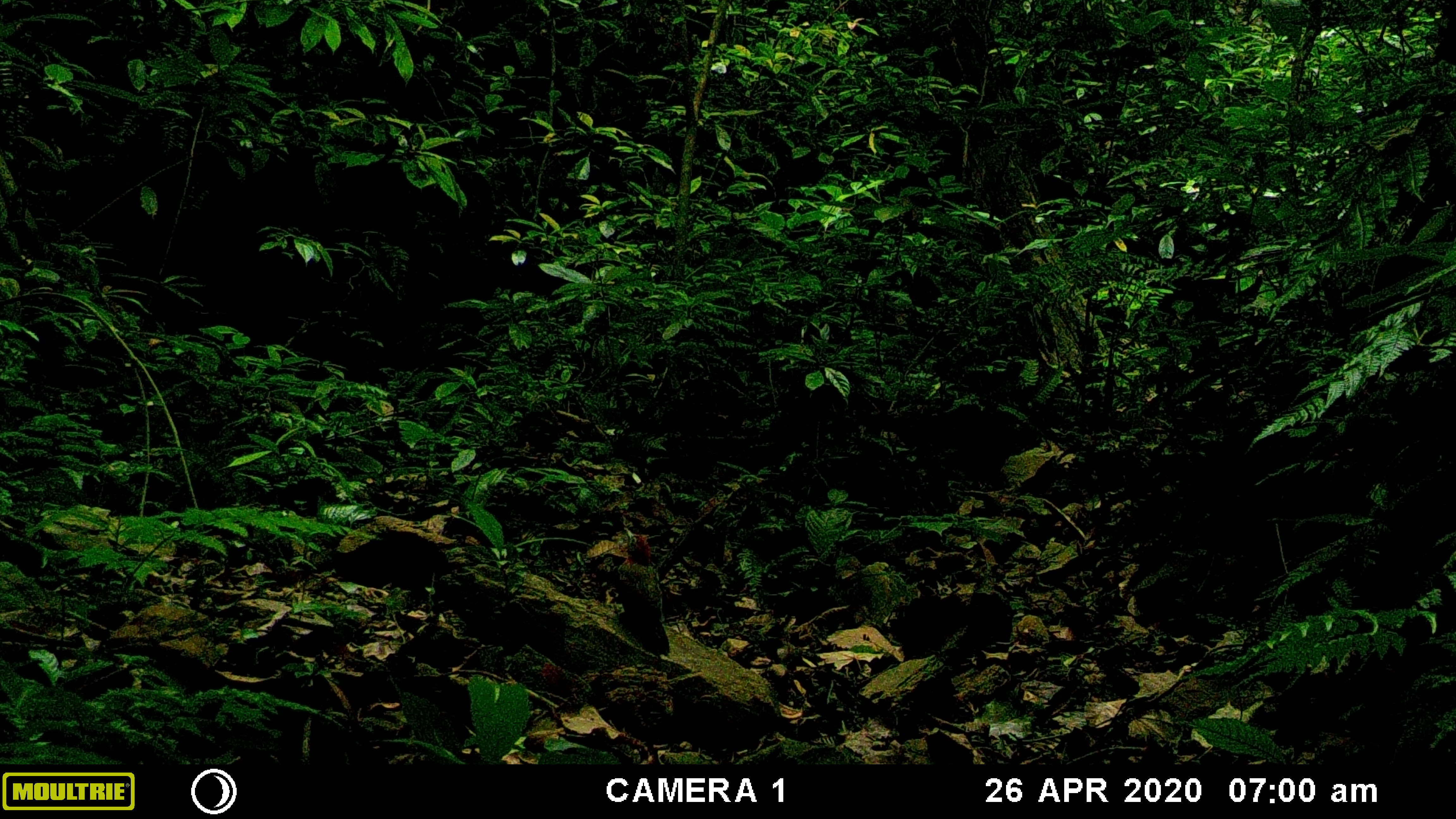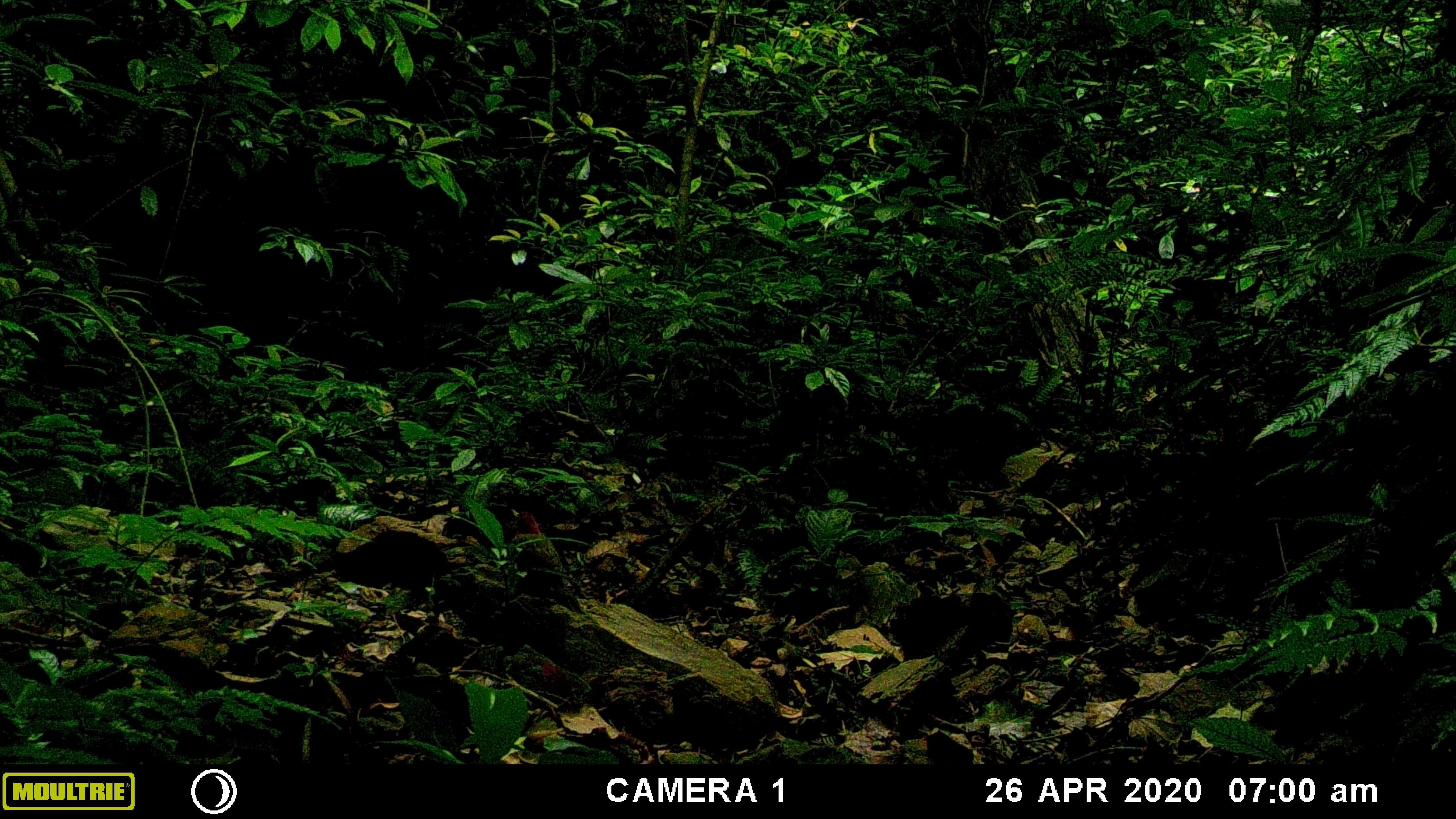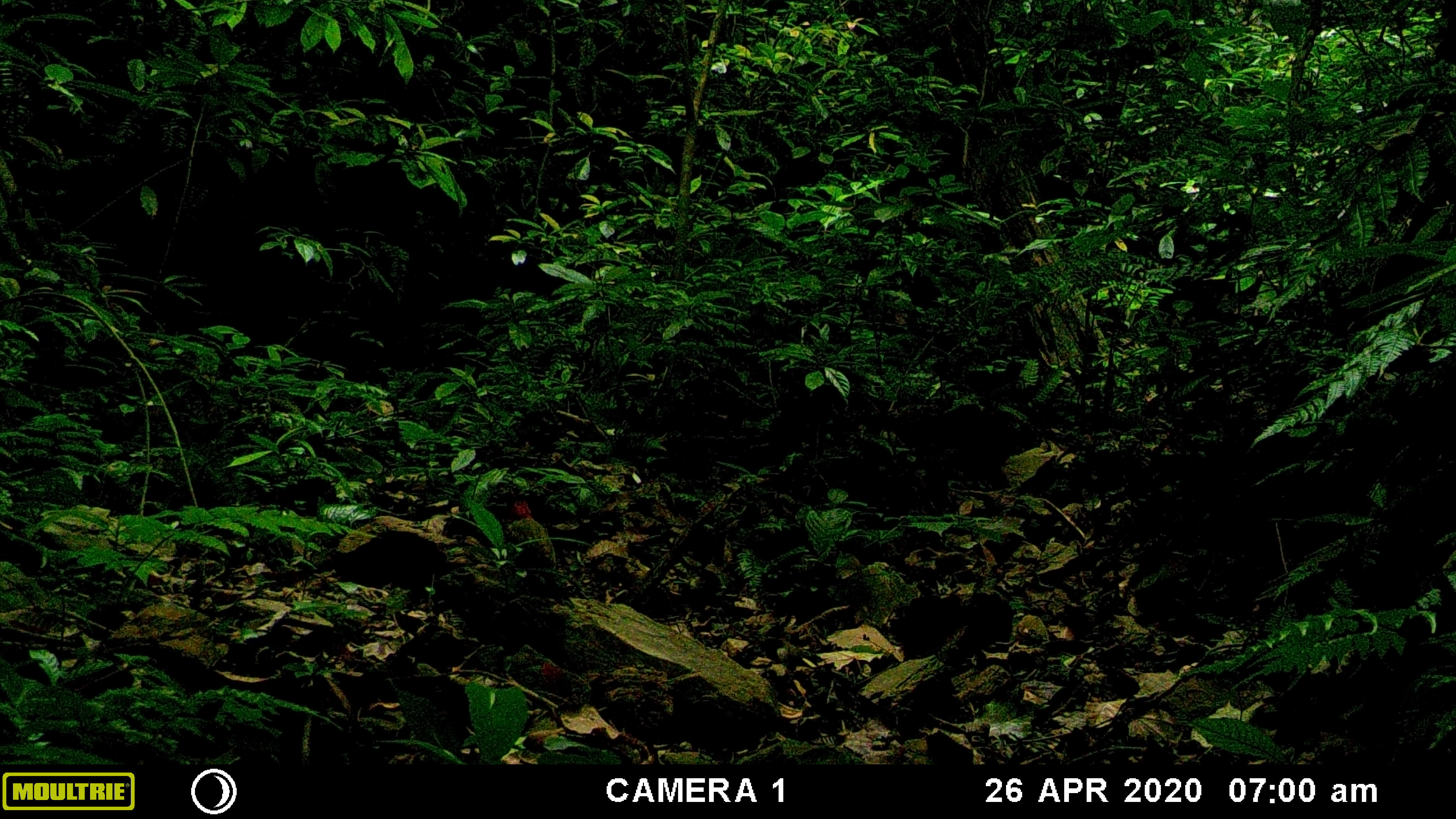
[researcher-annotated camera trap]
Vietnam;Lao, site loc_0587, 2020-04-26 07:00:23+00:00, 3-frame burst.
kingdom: Animalia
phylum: Chordata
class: Aves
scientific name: Aves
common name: bird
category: unidentified bird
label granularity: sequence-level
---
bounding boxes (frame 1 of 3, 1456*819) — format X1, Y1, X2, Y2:
unidentified bird: 615, 526, 670, 657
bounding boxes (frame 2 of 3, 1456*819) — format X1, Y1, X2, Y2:
unidentified bird: 510, 507, 586, 615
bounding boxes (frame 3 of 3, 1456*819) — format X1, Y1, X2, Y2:
unidentified bird: 503, 498, 576, 610